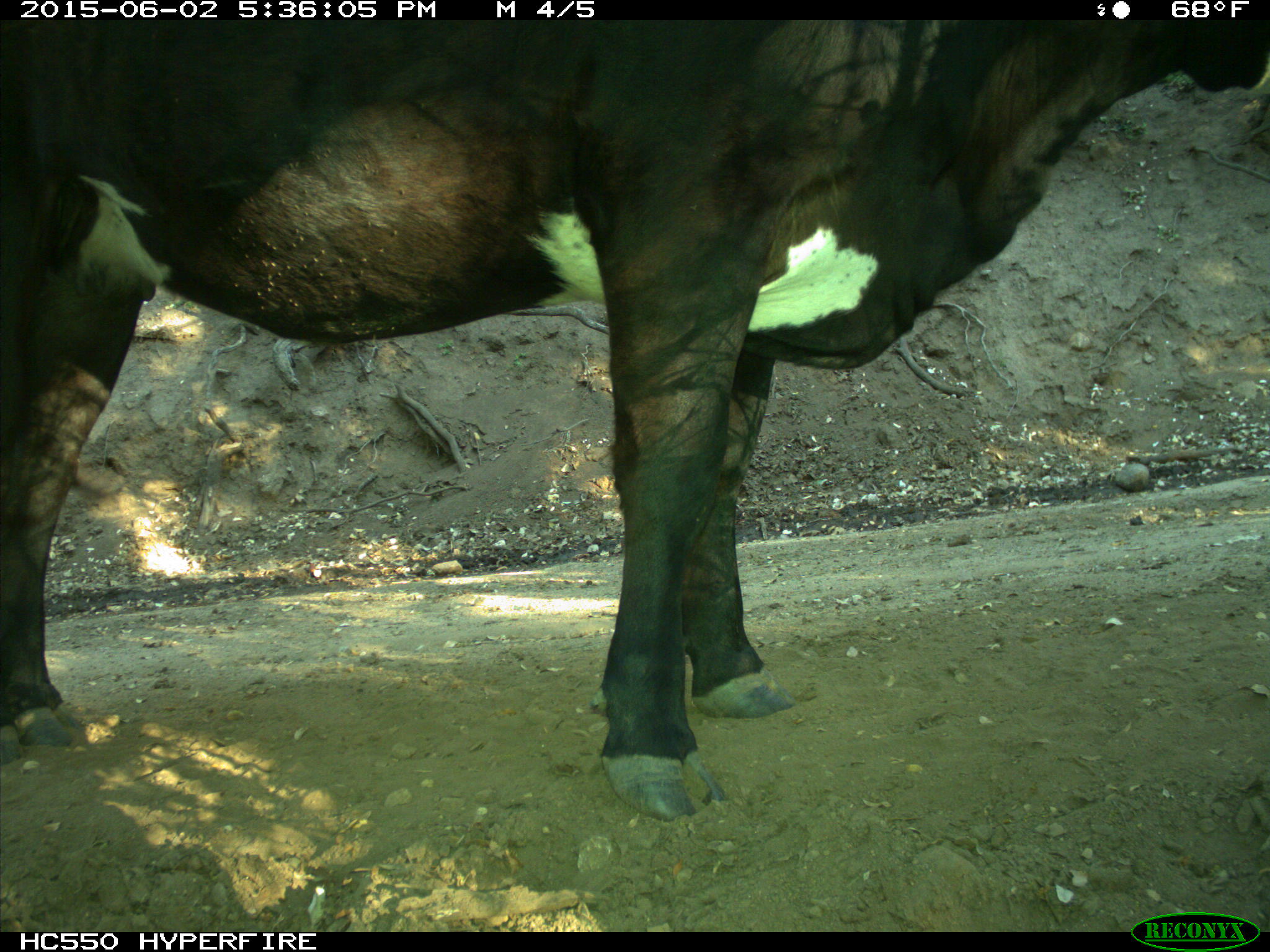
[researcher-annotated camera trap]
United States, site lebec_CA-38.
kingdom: Animalia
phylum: Chordata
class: Mammalia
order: Artiodactyla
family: Bovidae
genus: Bos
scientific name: Bos taurus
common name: domestic cow